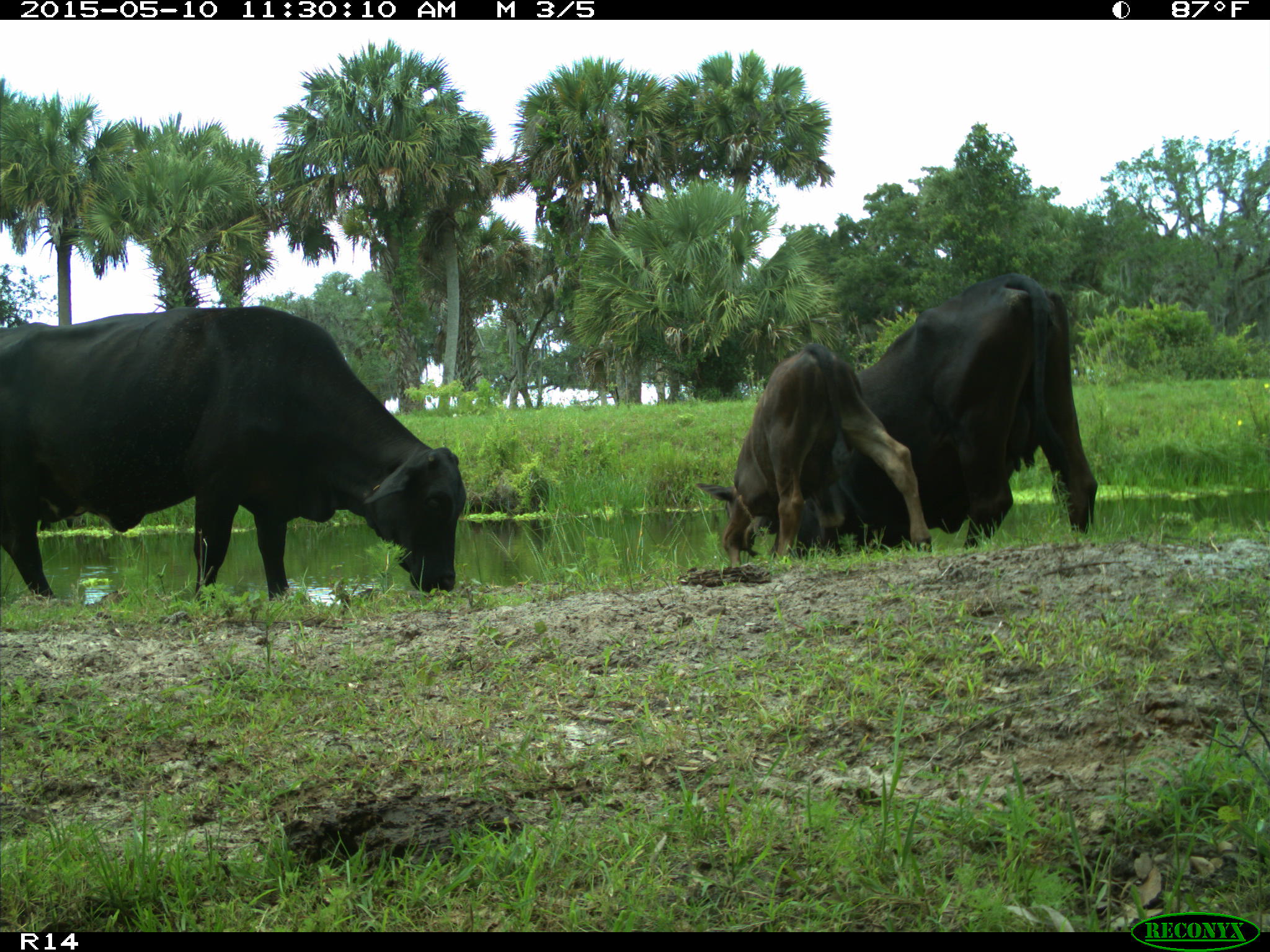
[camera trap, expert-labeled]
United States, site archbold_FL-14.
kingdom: Animalia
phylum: Chordata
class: Mammalia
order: Artiodactyla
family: Bovidae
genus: Bos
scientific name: Bos taurus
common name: domestic cow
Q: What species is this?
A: Bos taurus (domestic cow).